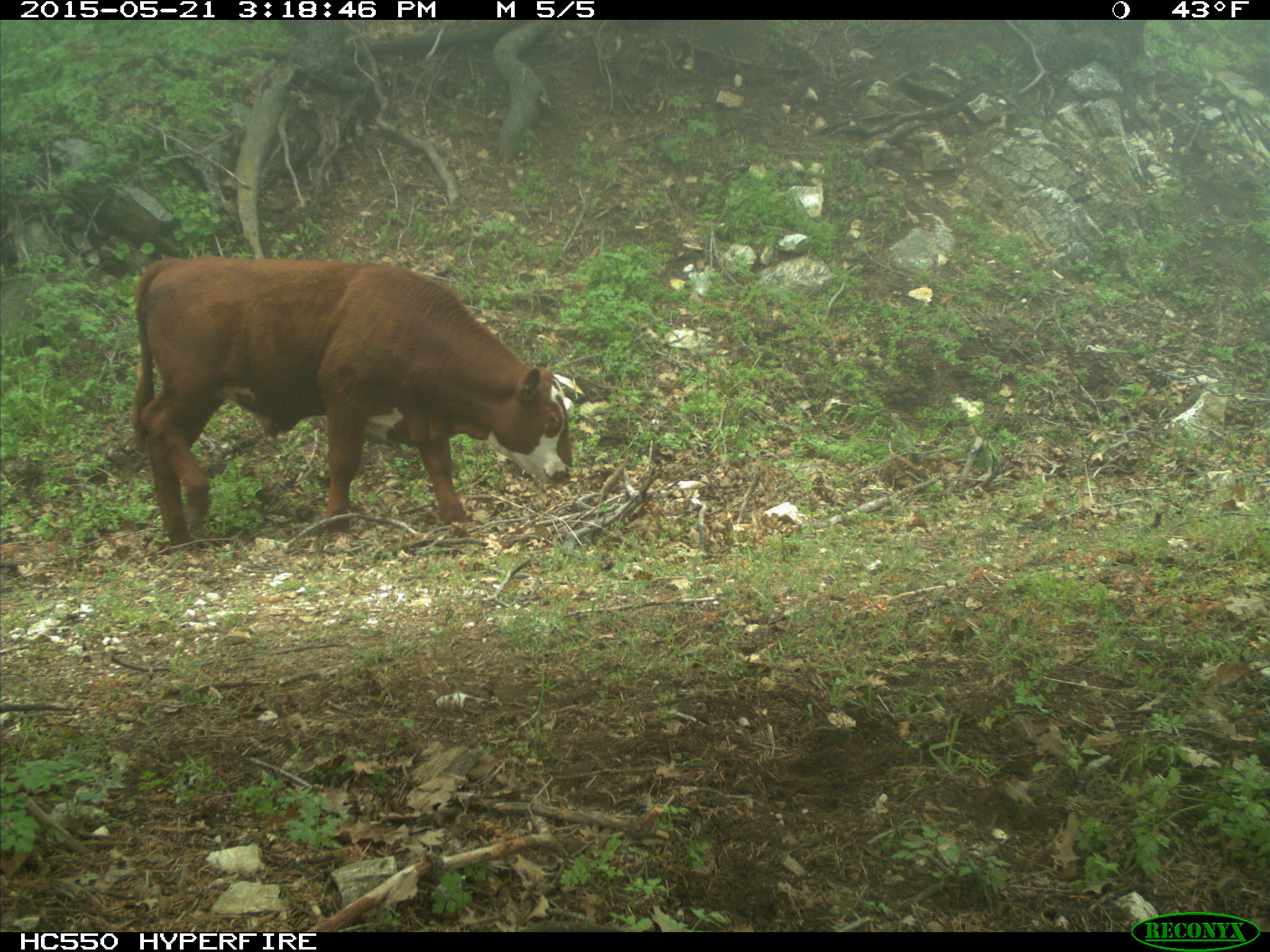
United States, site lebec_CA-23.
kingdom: Animalia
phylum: Chordata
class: Mammalia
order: Artiodactyla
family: Bovidae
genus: Bos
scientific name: Bos taurus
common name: domestic cow